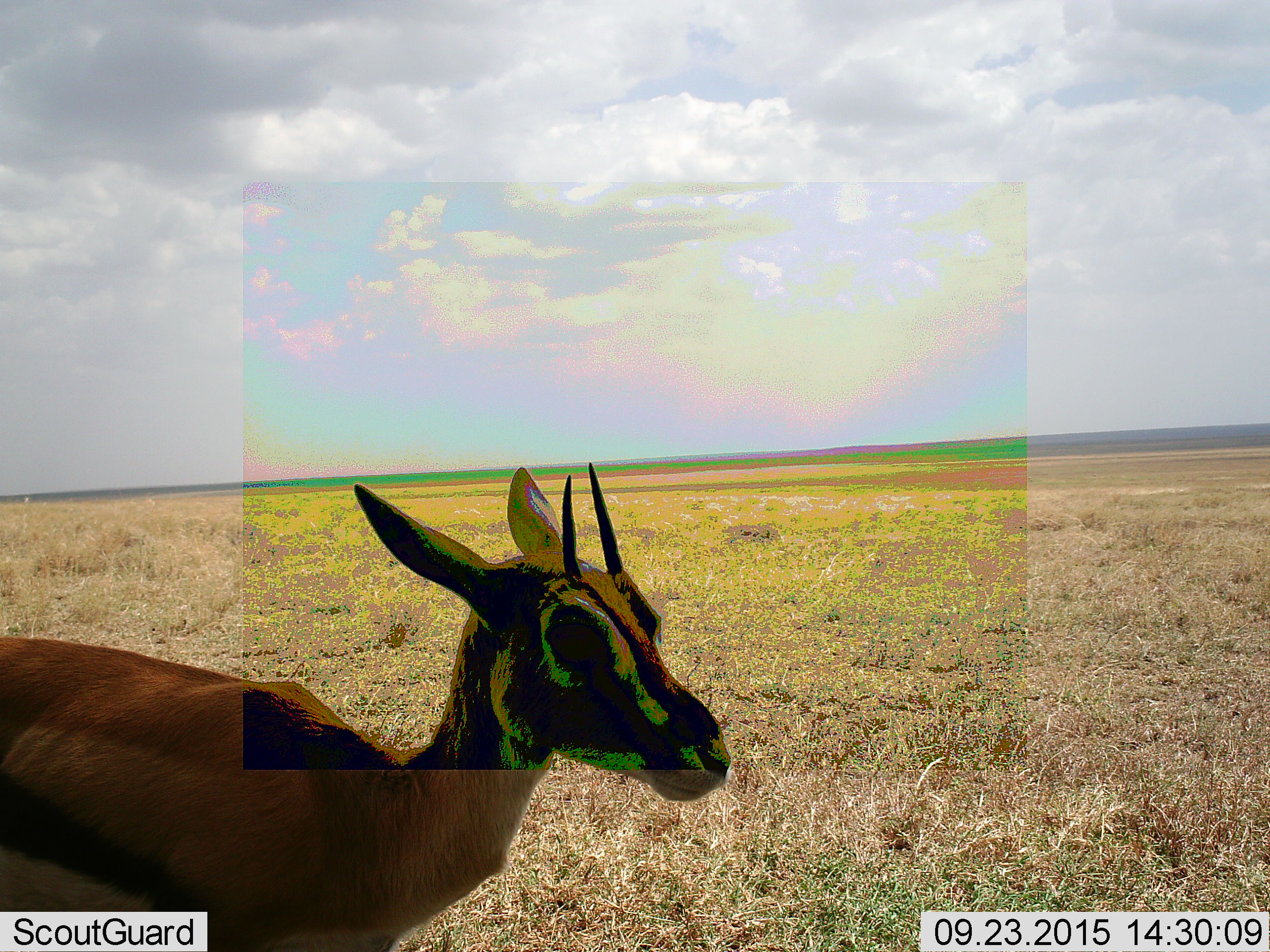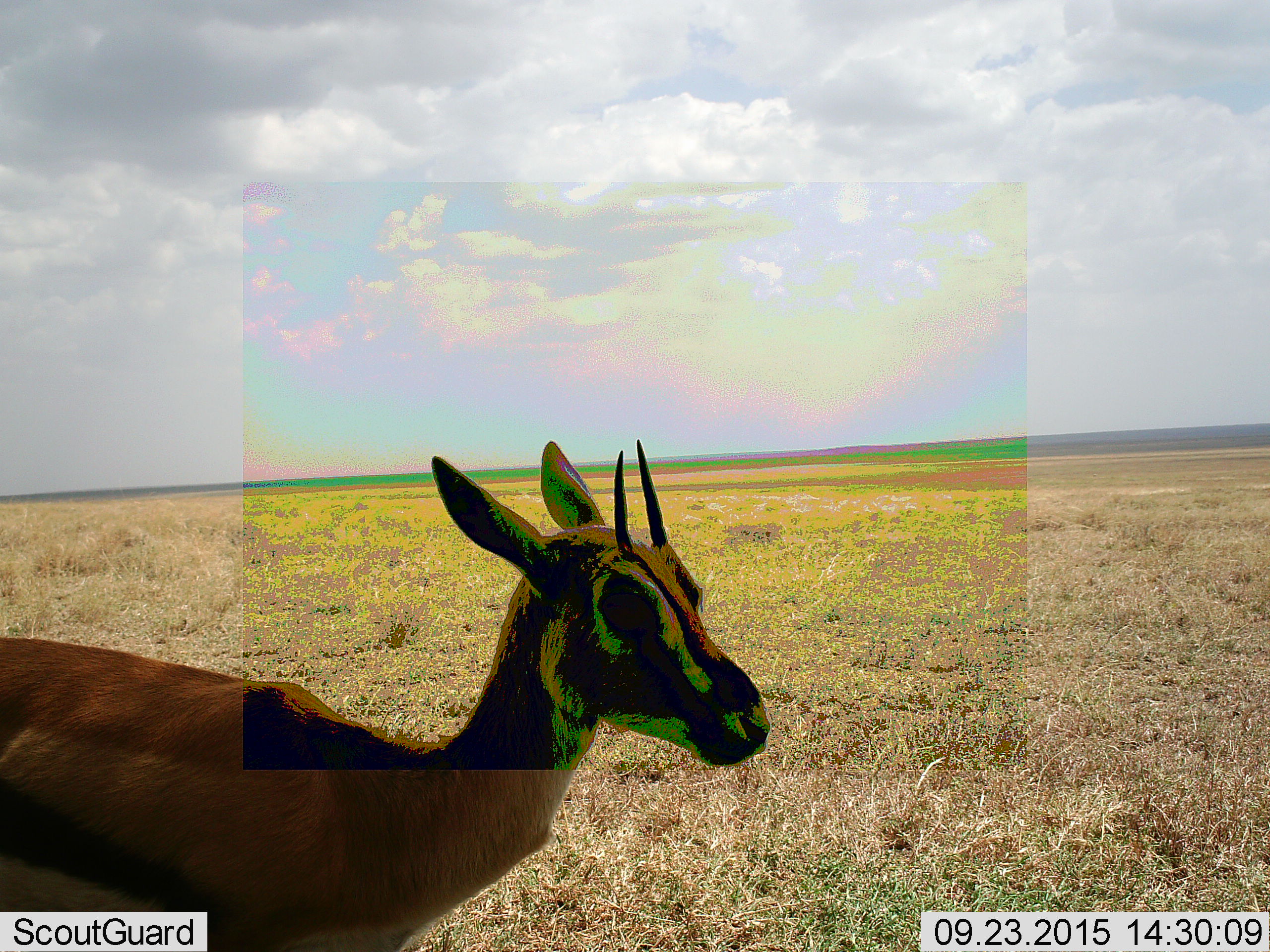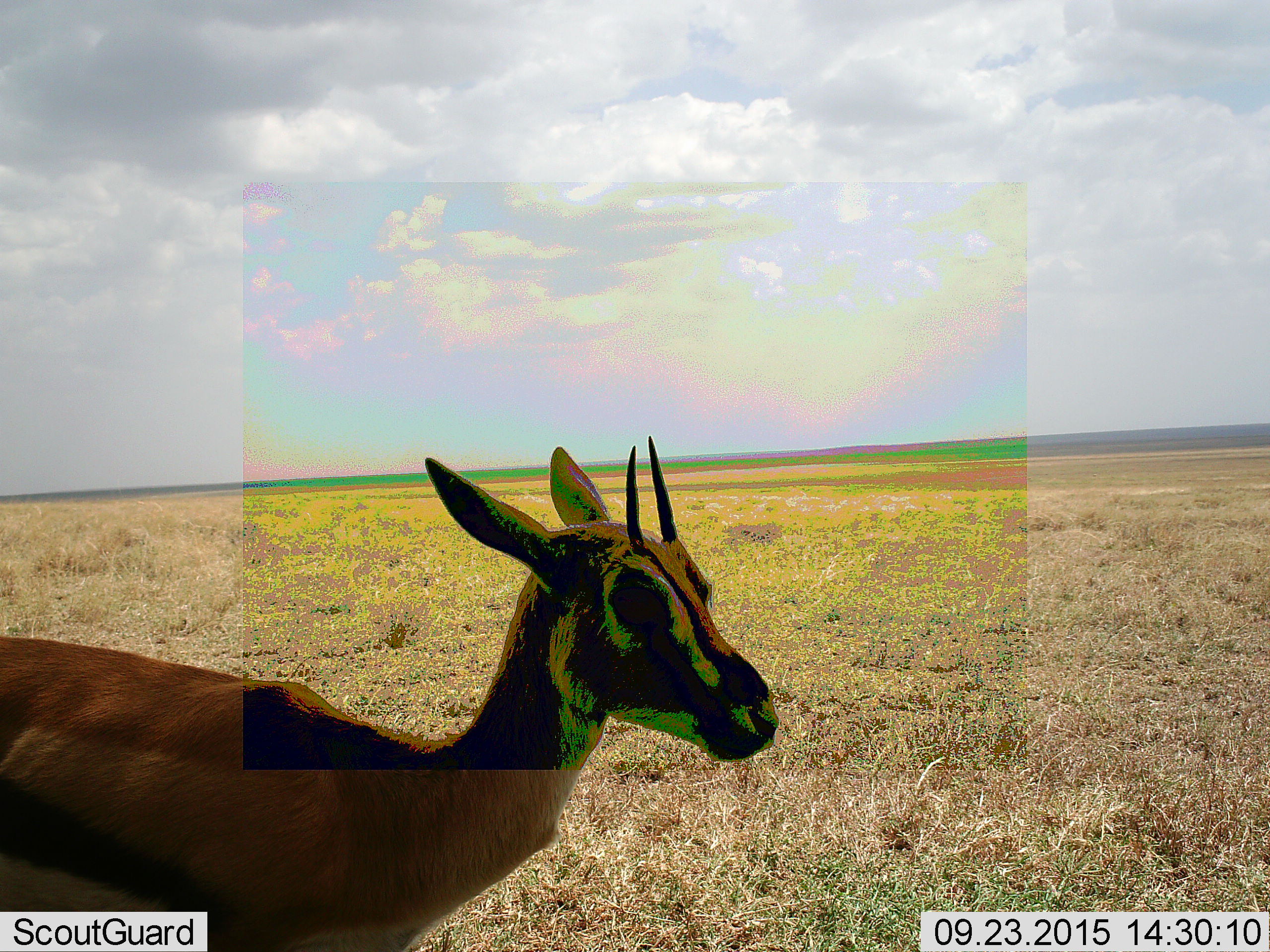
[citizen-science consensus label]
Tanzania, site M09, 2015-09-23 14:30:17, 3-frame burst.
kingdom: Animalia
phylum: Chordata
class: Mammalia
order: Artiodactyla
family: Bovidae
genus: Eudorcas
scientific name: Eudorcas thomsonii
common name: thomson's gazelle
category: gazellethomsons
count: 1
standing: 62%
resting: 0%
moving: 38%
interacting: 0%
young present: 0%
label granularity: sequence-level